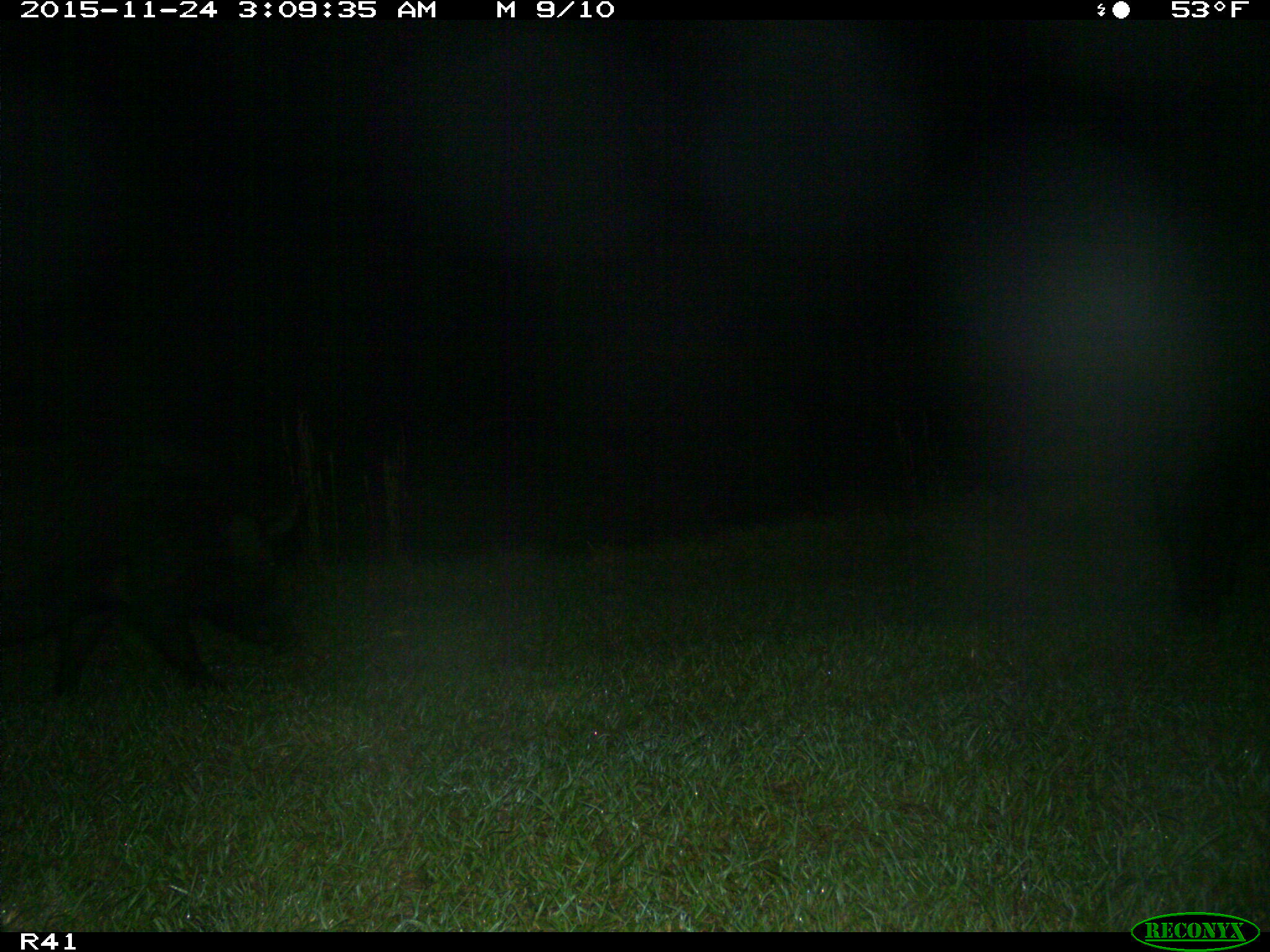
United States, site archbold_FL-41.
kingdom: Animalia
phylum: Chordata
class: Mammalia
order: Artiodactyla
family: Suidae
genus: Sus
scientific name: Sus scrofa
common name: wild boar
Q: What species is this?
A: Sus scrofa (wild boar).